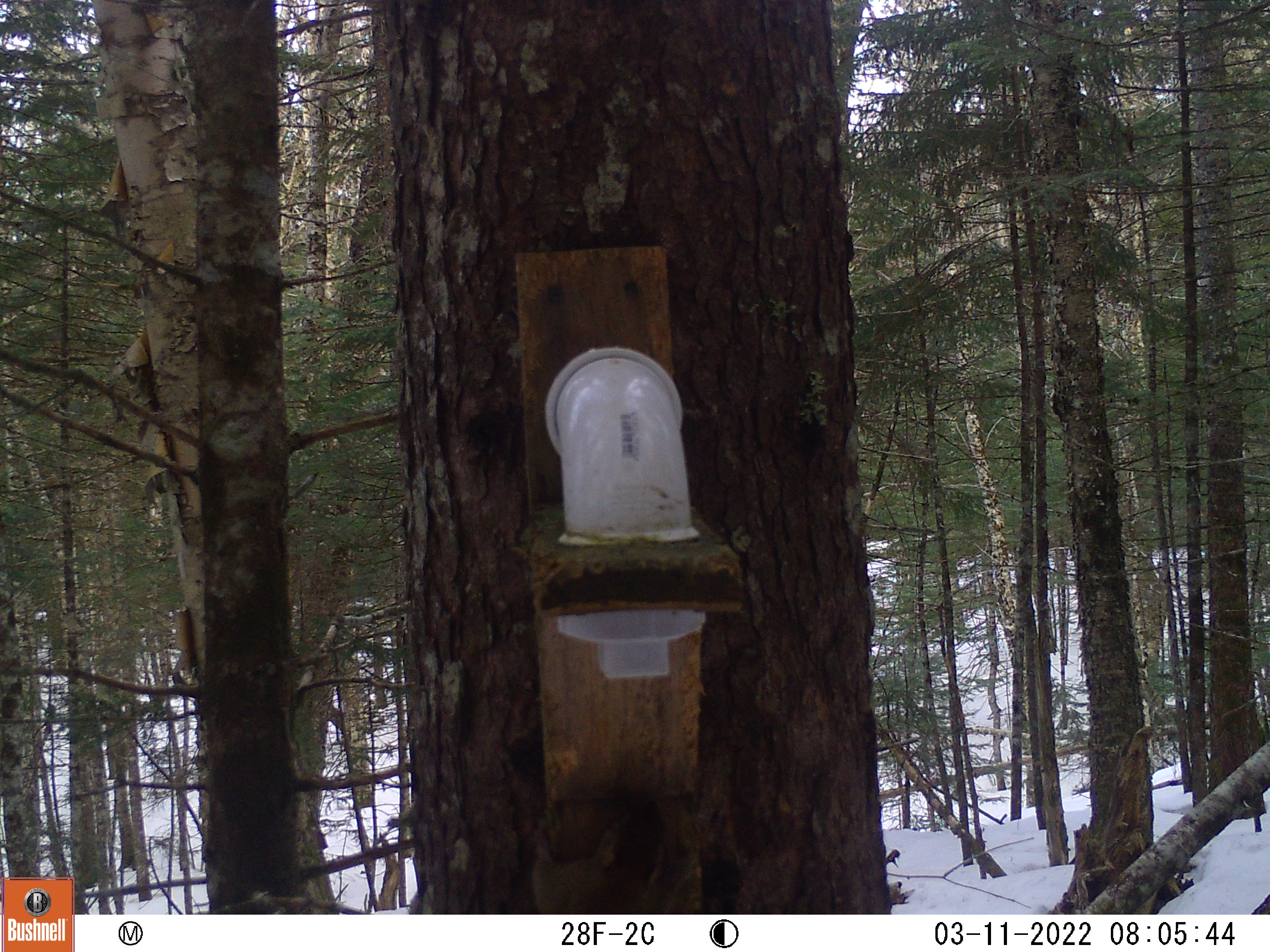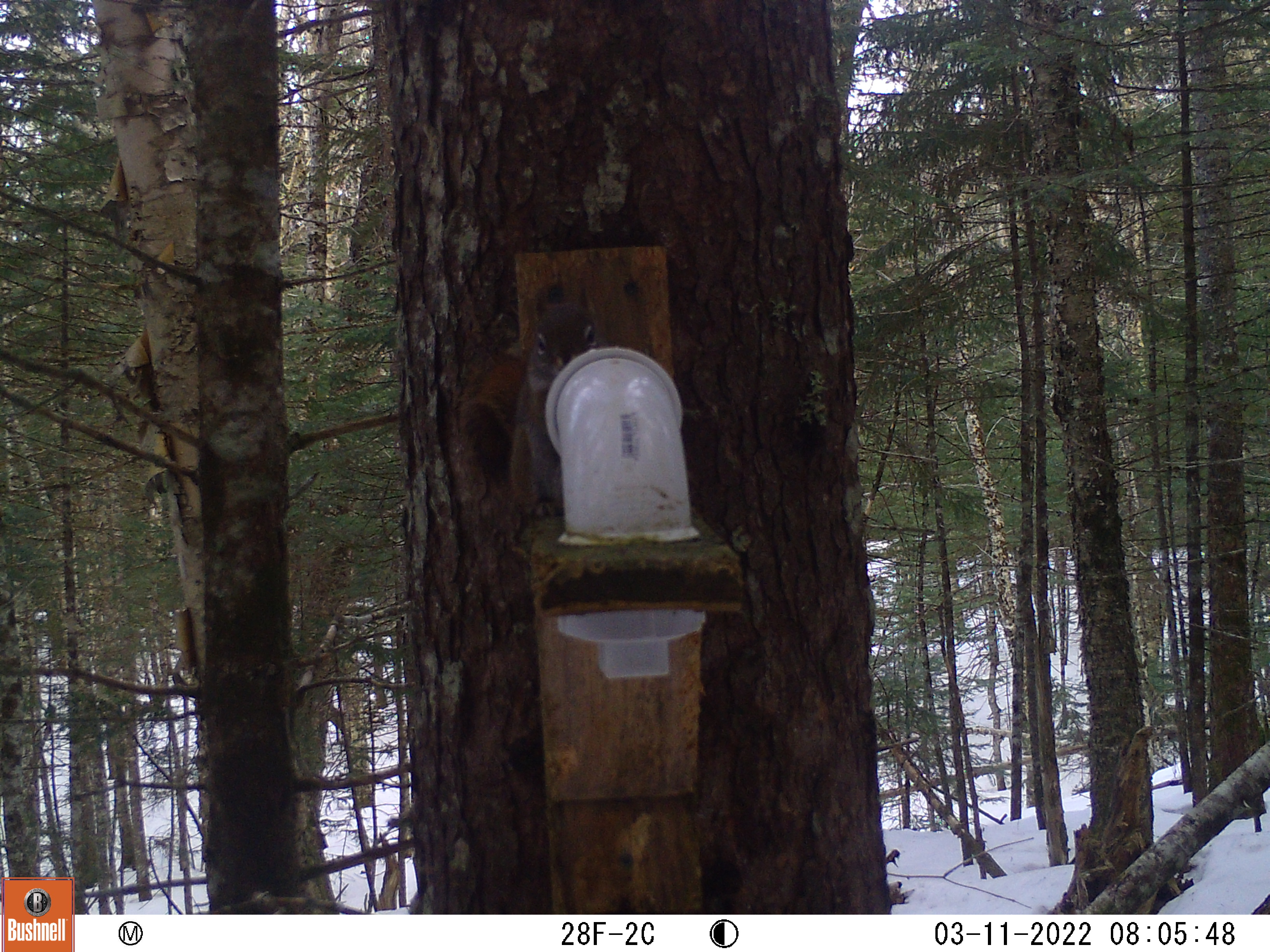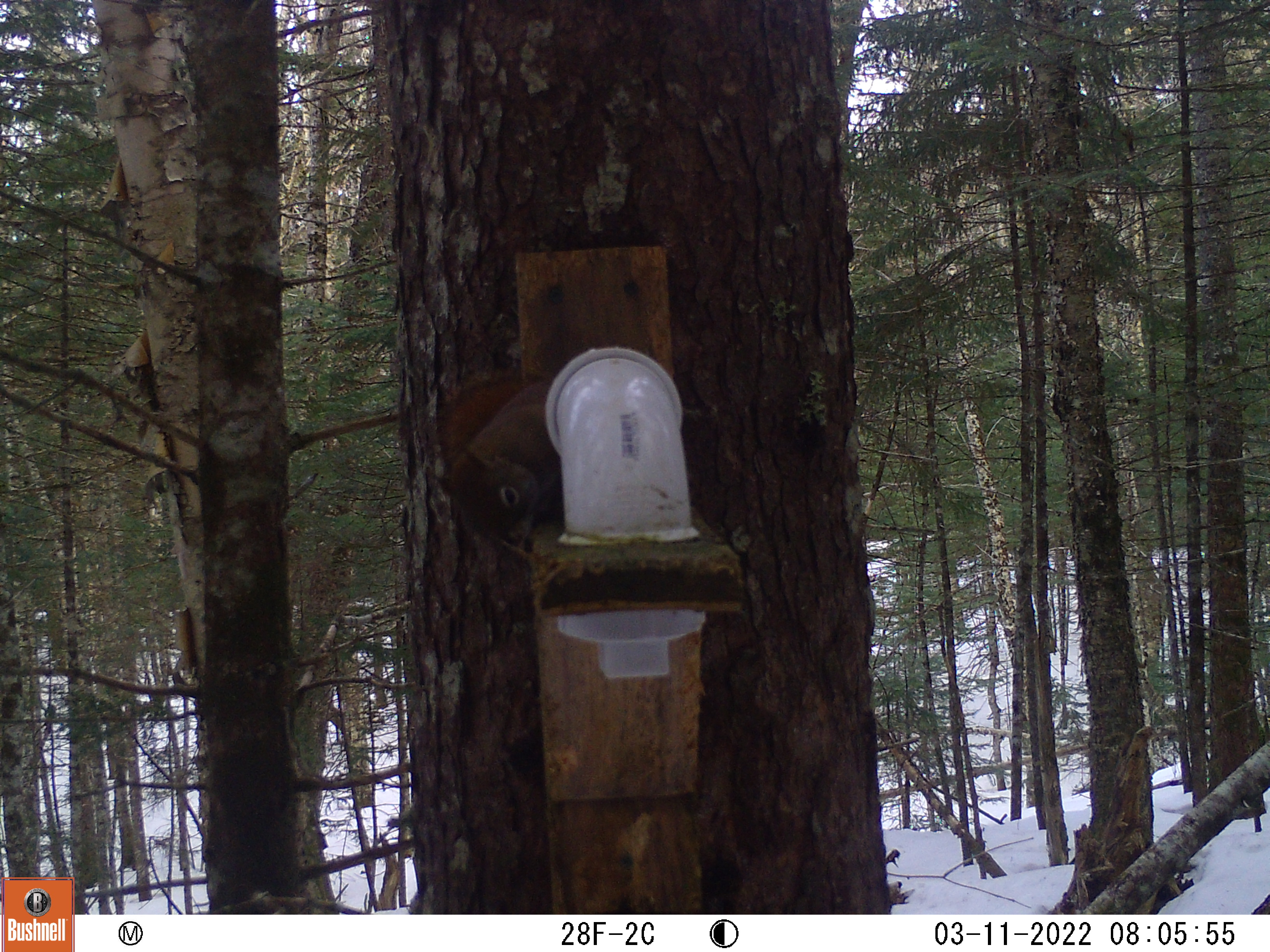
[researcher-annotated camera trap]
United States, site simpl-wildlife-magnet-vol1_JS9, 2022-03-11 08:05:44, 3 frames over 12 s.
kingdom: Animalia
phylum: Chordata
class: Mammalia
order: Rodentia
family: Sciuridae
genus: Tamiasciurus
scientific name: Tamiasciurus hudsonicus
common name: red squirrel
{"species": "red squirrel (Tamiasciurus hudsonicus)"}